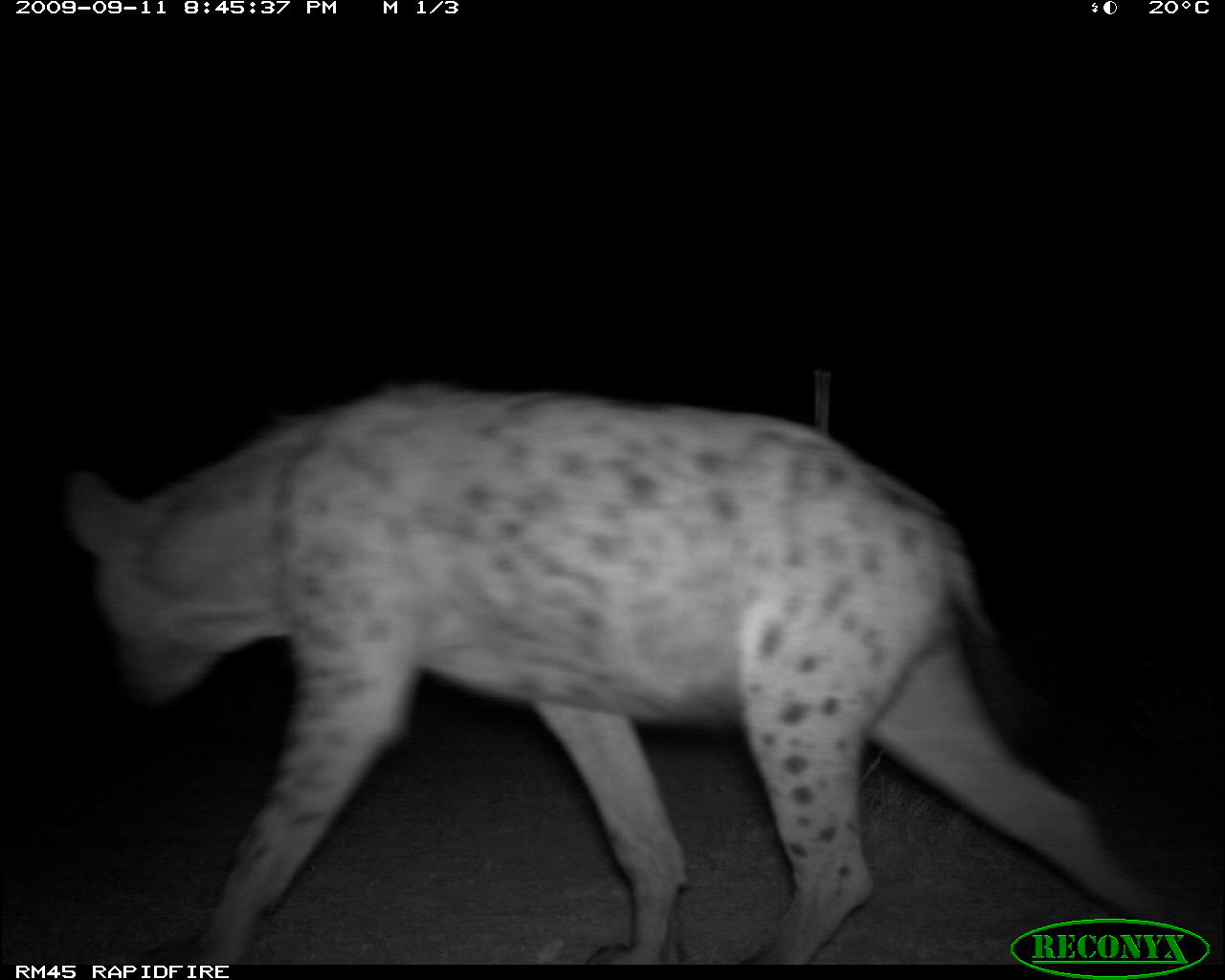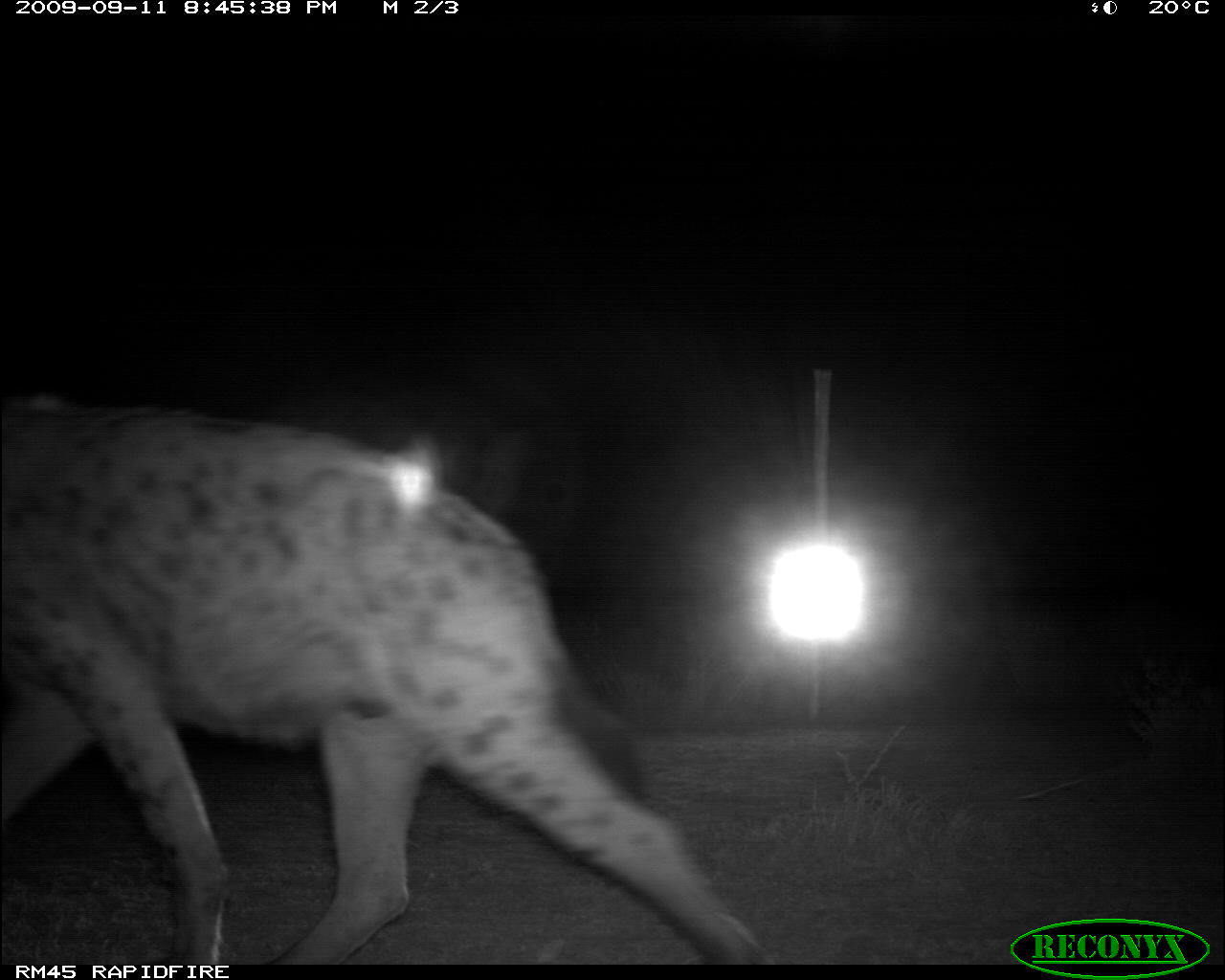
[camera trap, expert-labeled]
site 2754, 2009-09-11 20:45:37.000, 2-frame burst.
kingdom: Animalia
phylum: Chordata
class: Mammalia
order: Carnivora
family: Hyaenidae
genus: Crocuta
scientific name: Crocuta crocuta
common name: spotted hyena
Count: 1.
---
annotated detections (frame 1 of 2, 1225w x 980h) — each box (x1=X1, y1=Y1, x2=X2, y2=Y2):
crocuta crocuta: (x1=65, y1=374, x2=1139, y2=965)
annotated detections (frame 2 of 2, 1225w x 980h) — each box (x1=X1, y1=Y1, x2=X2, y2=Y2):
crocuta crocuta: (x1=0, y1=406, x2=780, y2=962)